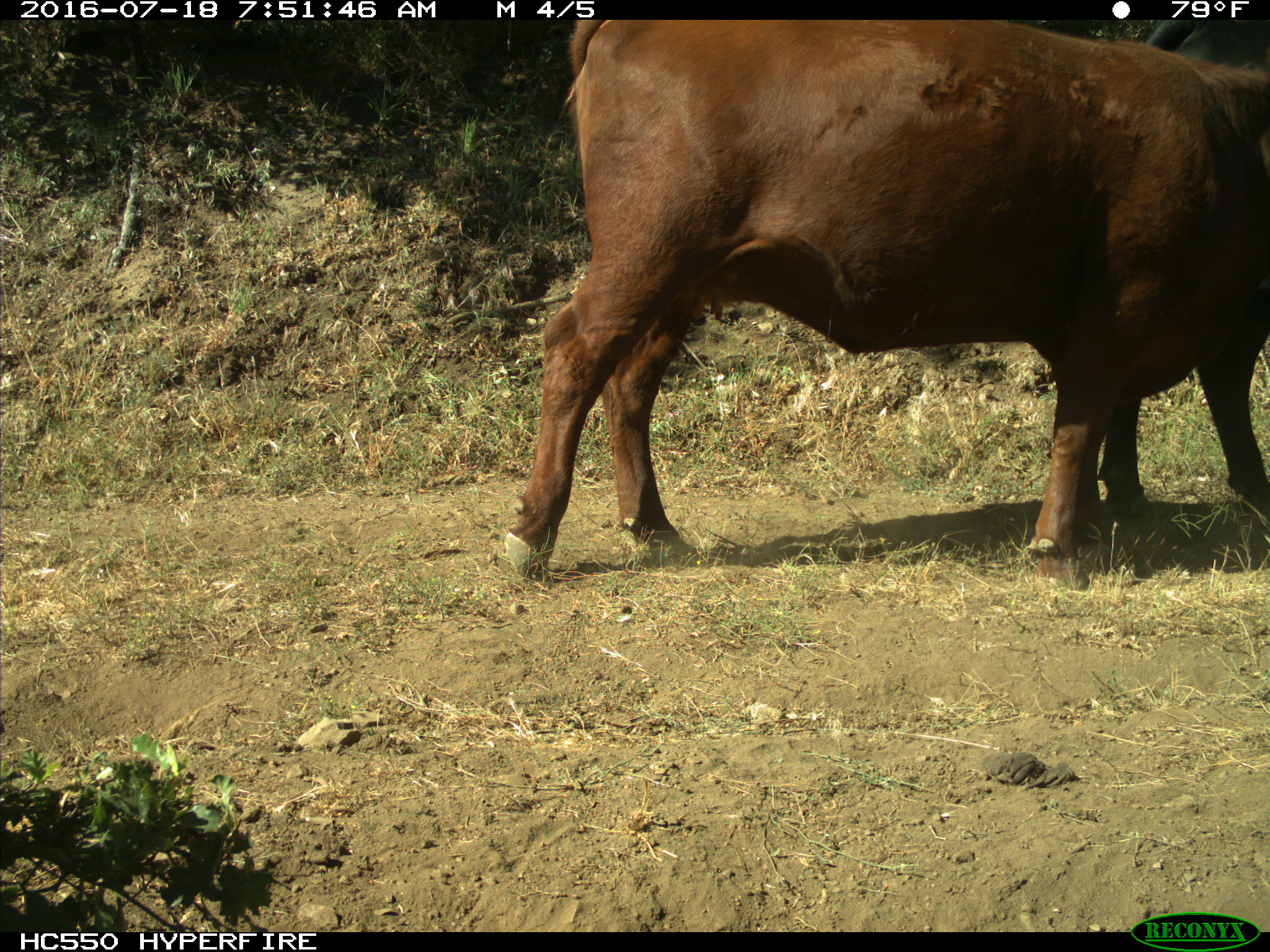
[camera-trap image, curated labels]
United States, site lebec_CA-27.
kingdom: Animalia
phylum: Chordata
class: Mammalia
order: Artiodactyla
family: Bovidae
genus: Bos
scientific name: Bos taurus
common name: domestic cow